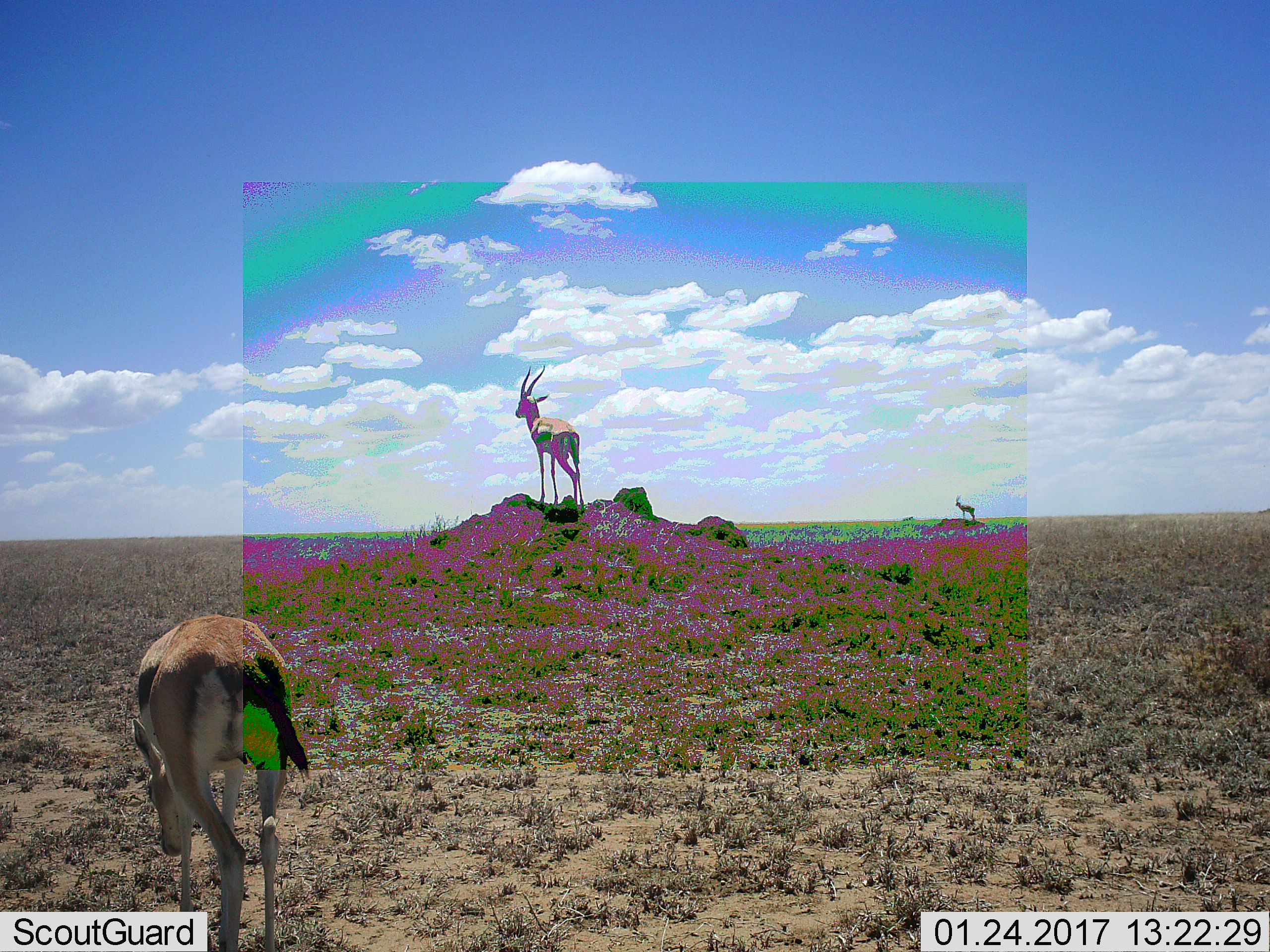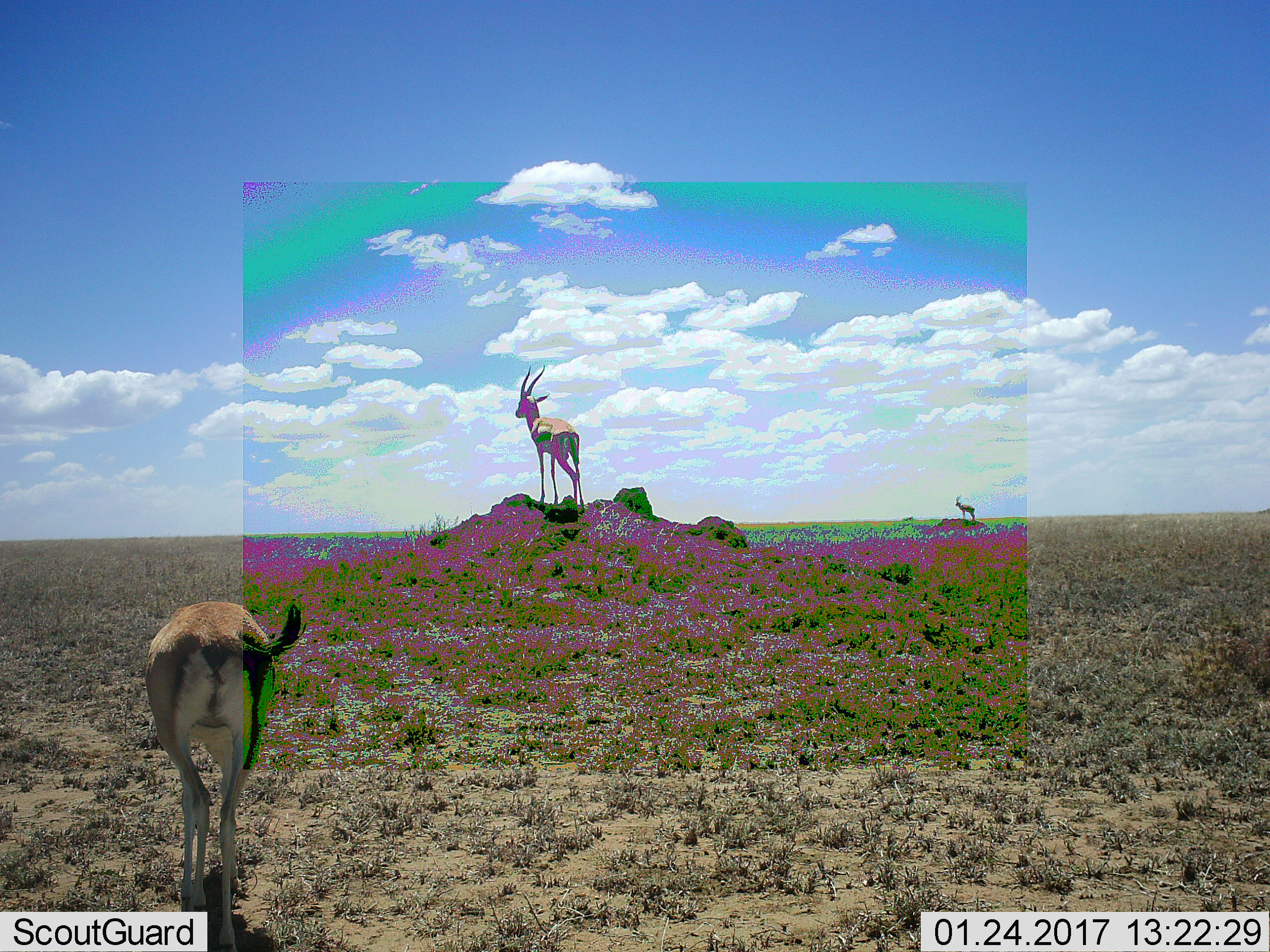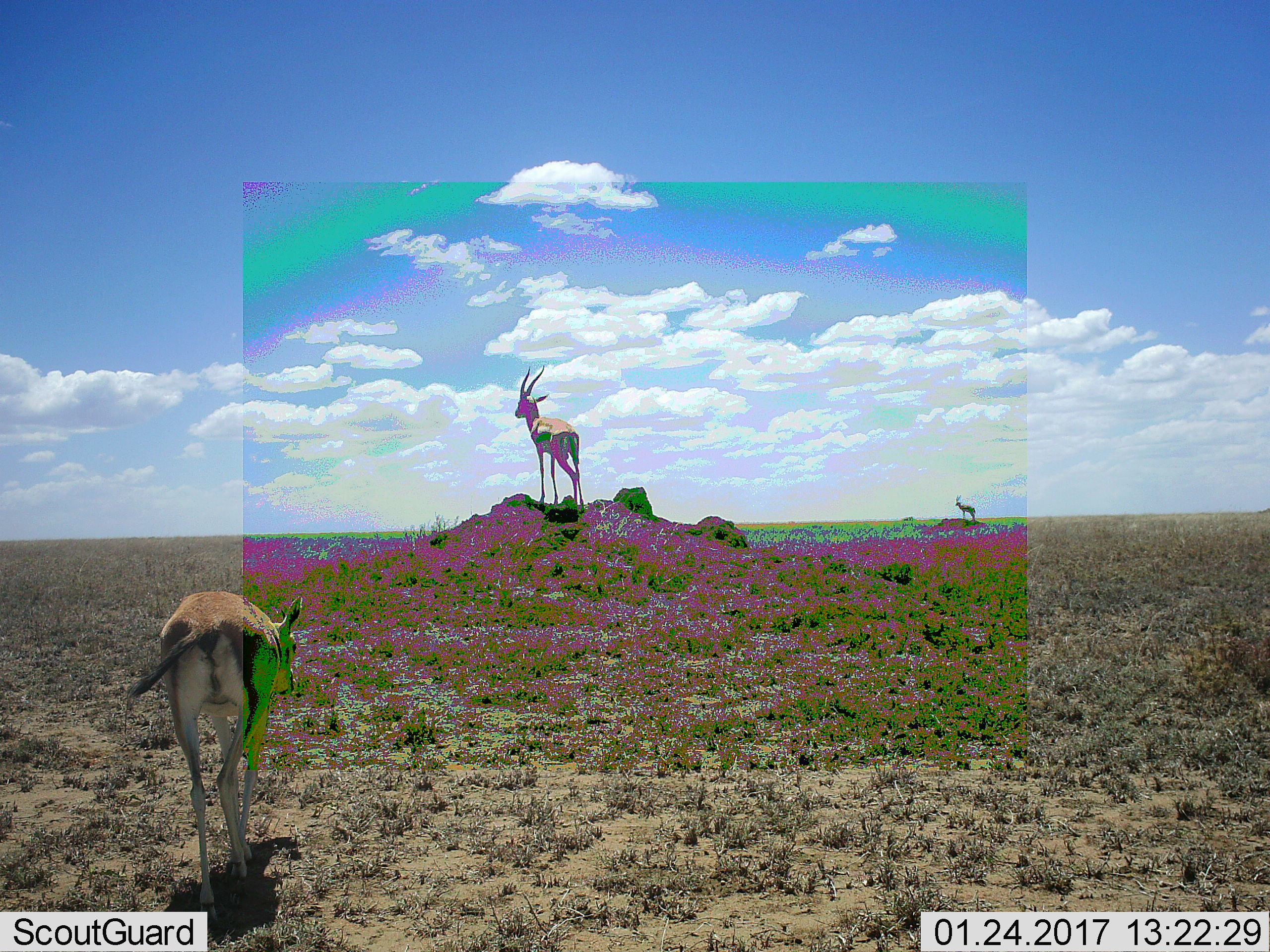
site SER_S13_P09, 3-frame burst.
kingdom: Animalia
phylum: Chordata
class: Mammalia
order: Artiodactyla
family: Bovidae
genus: Eudorcas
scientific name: Eudorcas thomsonii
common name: thomson's gazelle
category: gazellethomsons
Gazellethomsons (thomson's gazelle) (Eudorcas thomsonii), count 3. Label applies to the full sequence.